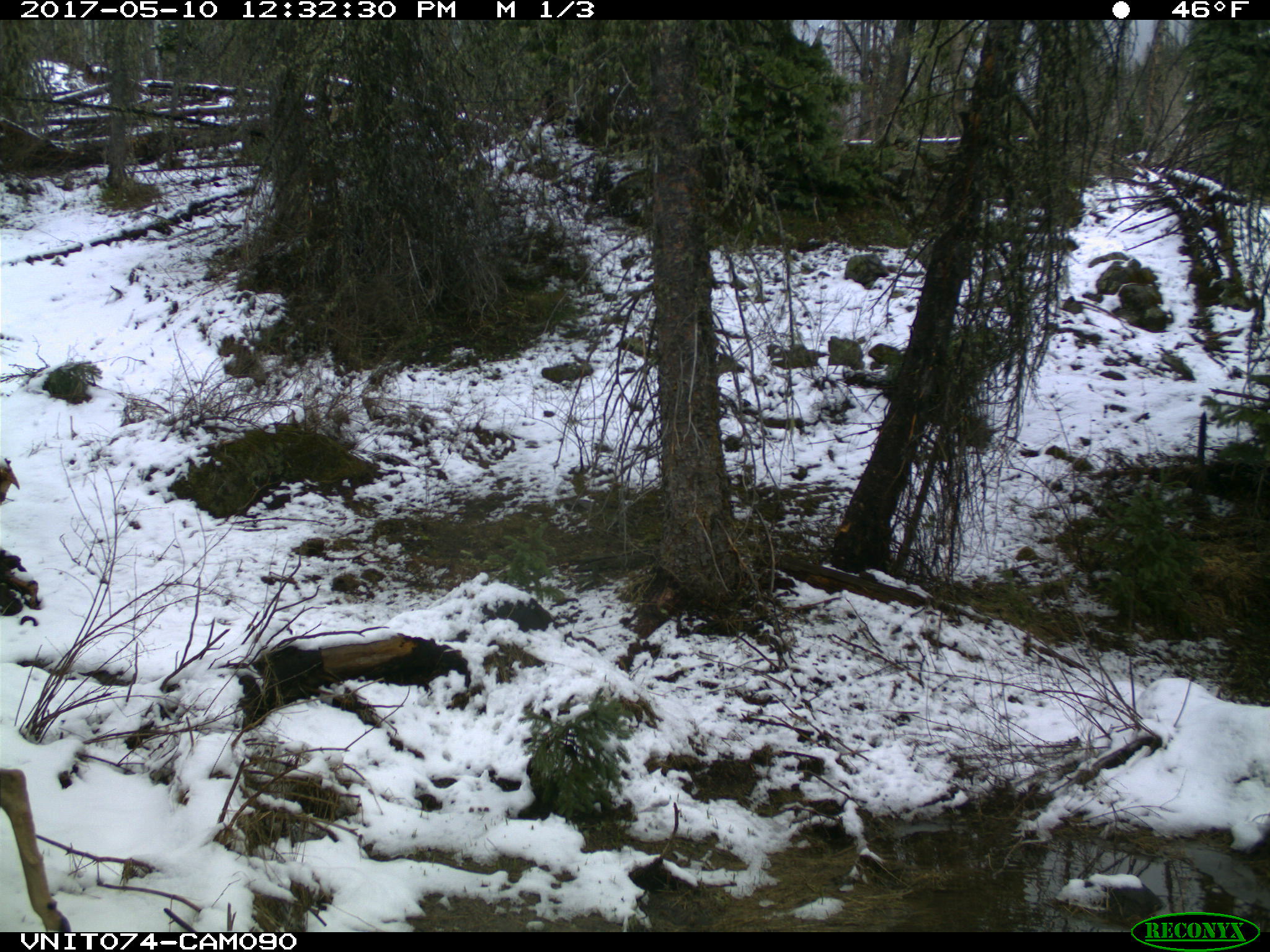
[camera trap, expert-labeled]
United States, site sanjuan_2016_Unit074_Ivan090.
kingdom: Animalia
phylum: Chordata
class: Mammalia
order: Artiodactyla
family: Cervidae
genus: Odocoileus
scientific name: Odocoileus hemionus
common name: mule deer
Odocoileus hemionus (mule deer).